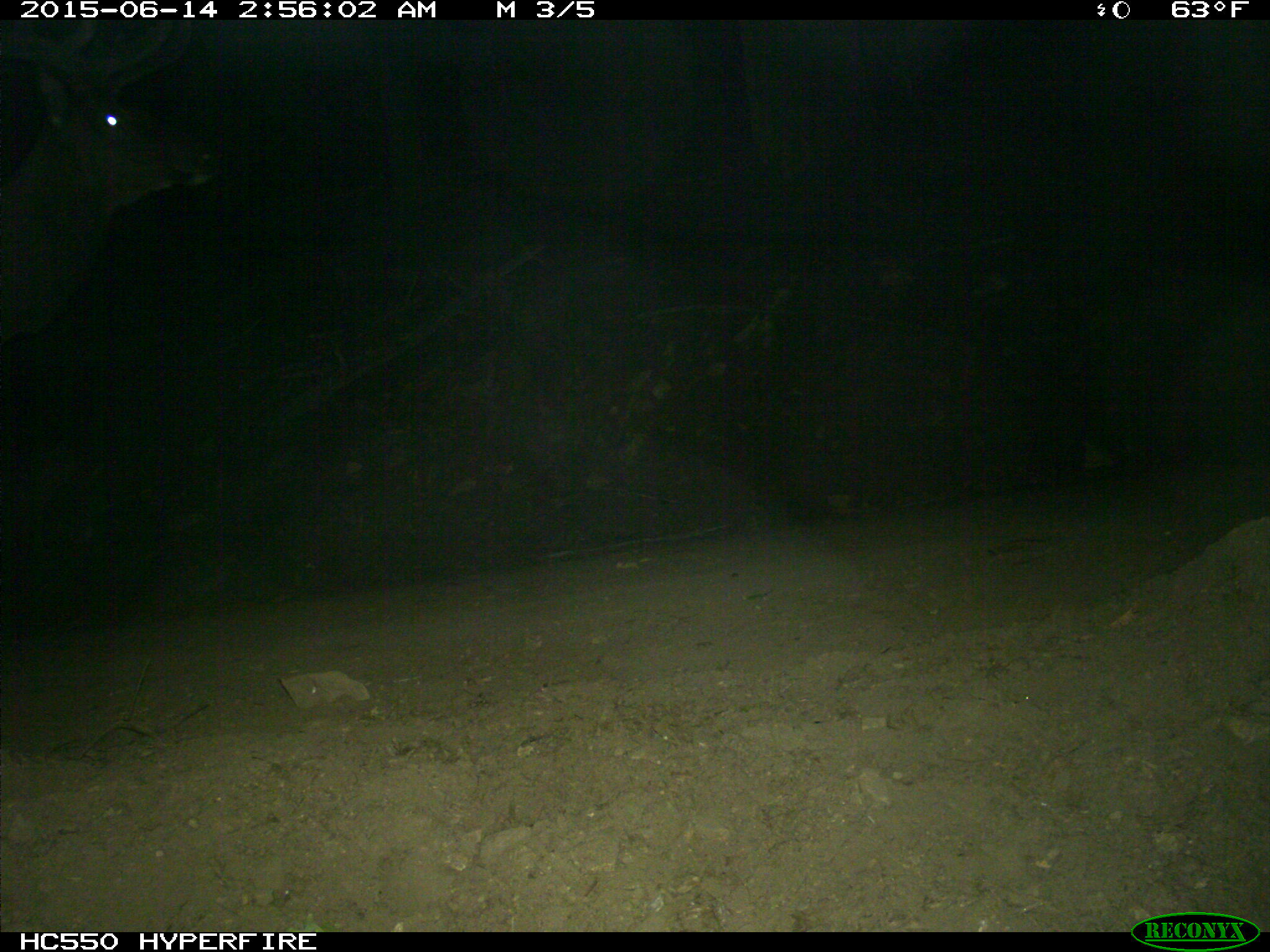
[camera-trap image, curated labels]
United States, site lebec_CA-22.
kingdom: Animalia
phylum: Chordata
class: Mammalia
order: Artiodactyla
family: Cervidae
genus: Cervus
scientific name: Cervus canadensis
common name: elk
Cervus canadensis (elk).